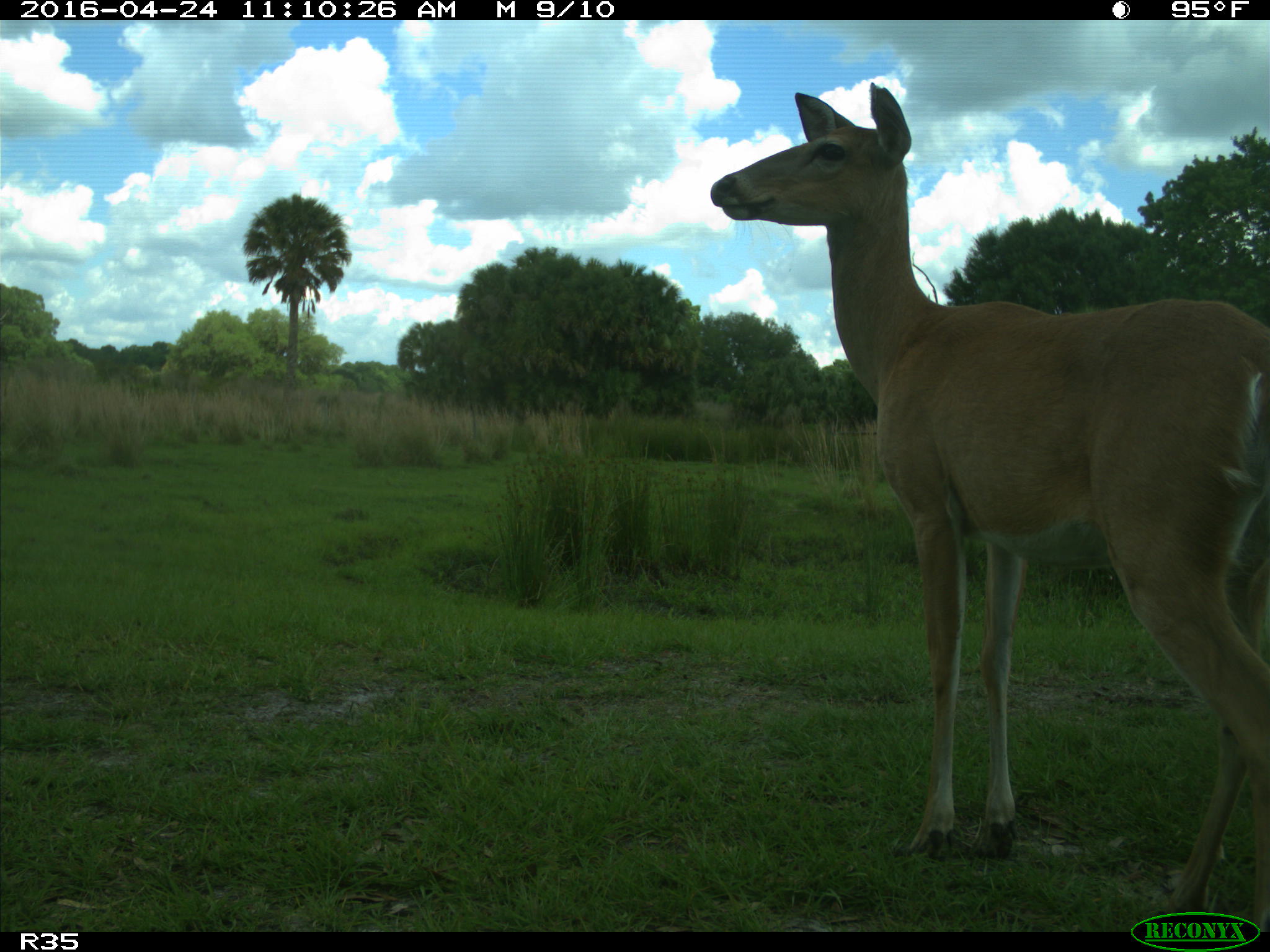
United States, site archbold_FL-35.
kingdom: Animalia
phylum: Chordata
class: Mammalia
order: Artiodactyla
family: Cervidae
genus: Odocoileus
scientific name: Odocoileus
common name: deer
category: unidentified deer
Unidentified deer (deer) (Odocoileus).